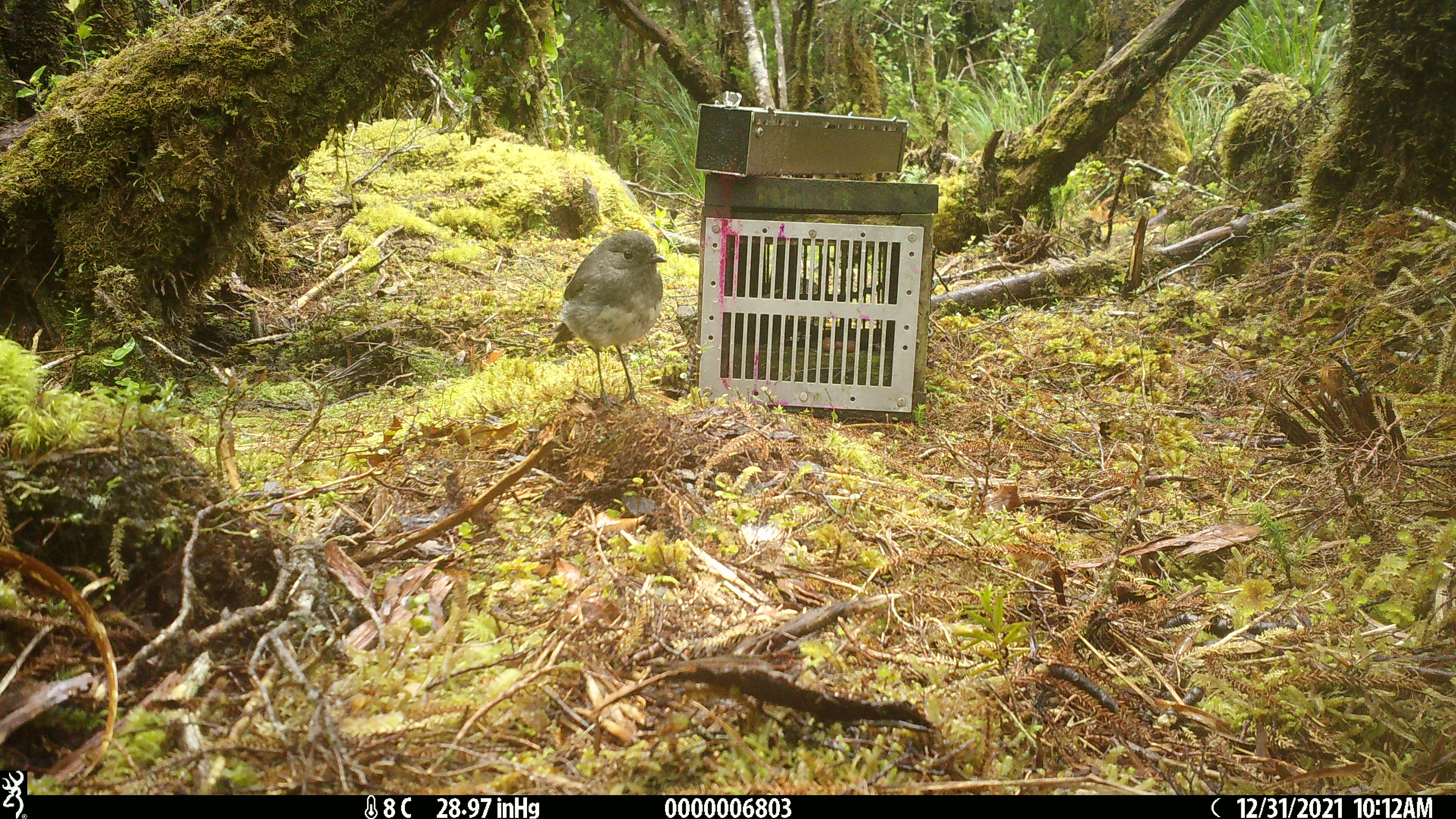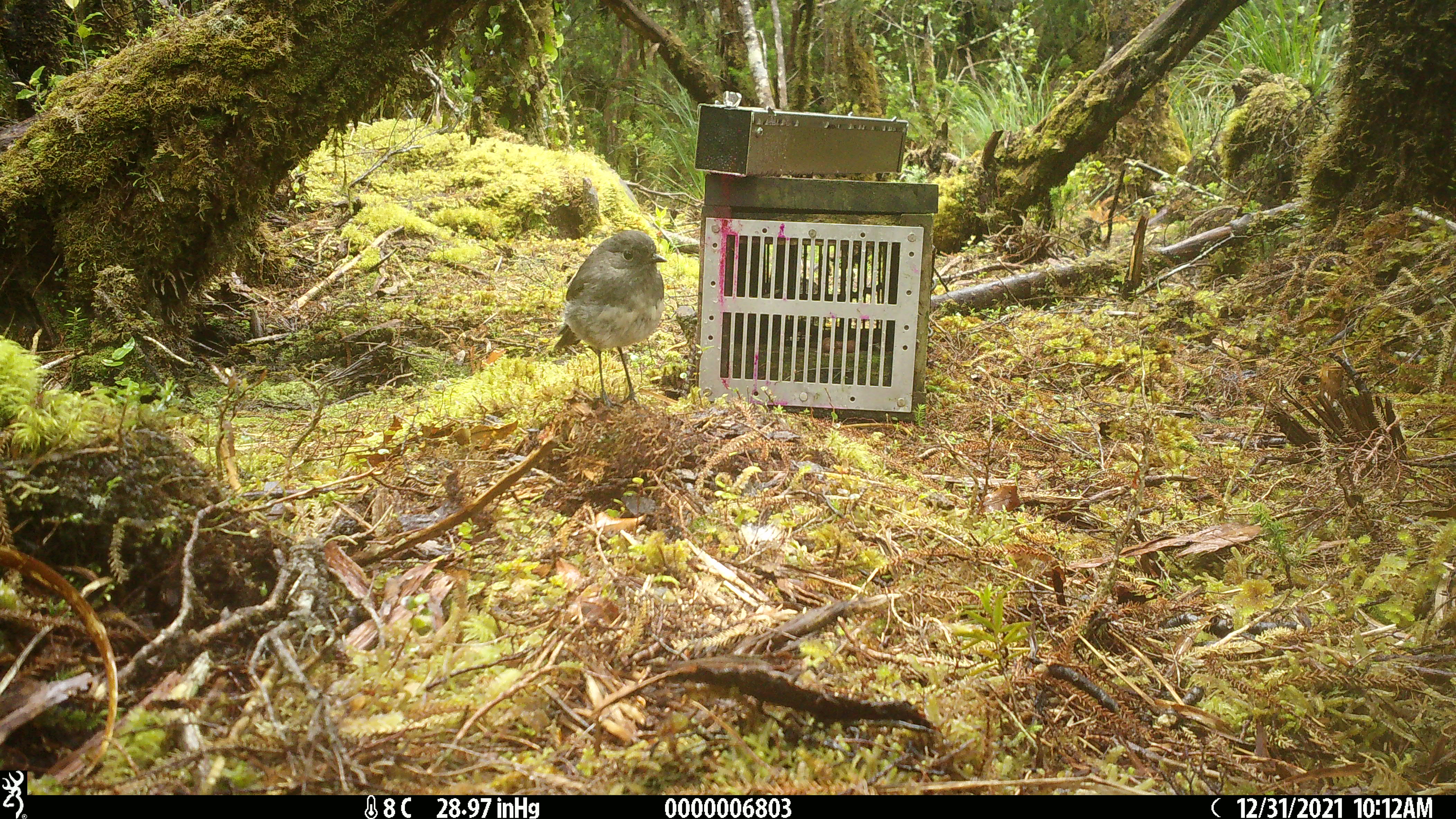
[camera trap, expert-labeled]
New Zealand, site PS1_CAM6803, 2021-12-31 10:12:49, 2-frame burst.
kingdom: Animalia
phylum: Chordata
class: Aves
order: Passeriformes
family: Petroicidae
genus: Petroica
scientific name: Petroica australis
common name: new zealand robin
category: robin